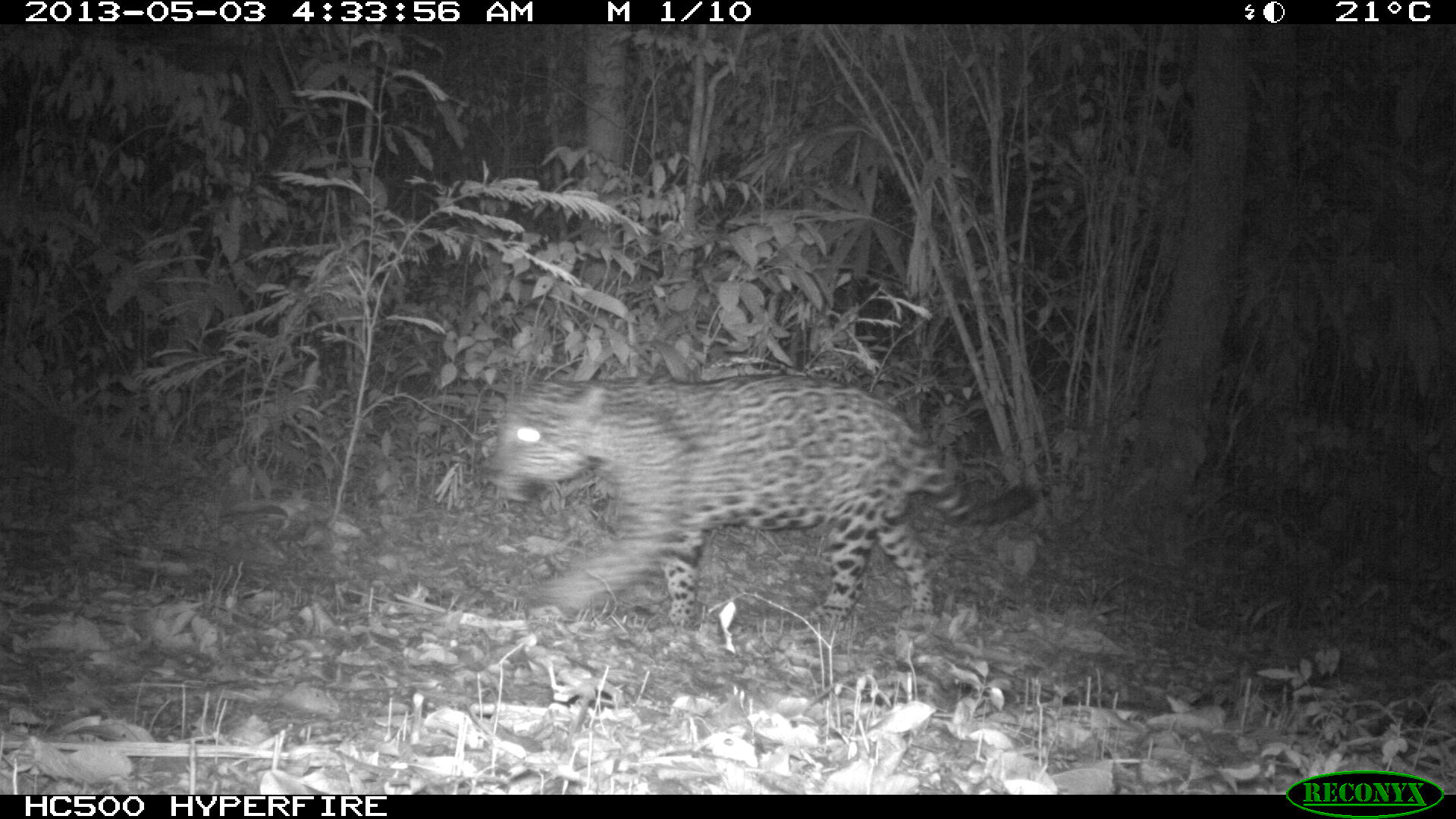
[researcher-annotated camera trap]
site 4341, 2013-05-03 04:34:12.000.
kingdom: Animalia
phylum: Chordata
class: Mammalia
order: Carnivora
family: Felidae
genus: Panthera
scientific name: Panthera onca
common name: jaguar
Panthera onca (jaguar), count 1, sex male.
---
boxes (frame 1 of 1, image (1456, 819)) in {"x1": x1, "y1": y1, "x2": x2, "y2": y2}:
panthera onca: {"x1": 482, "y1": 371, "x2": 1041, "y2": 647}